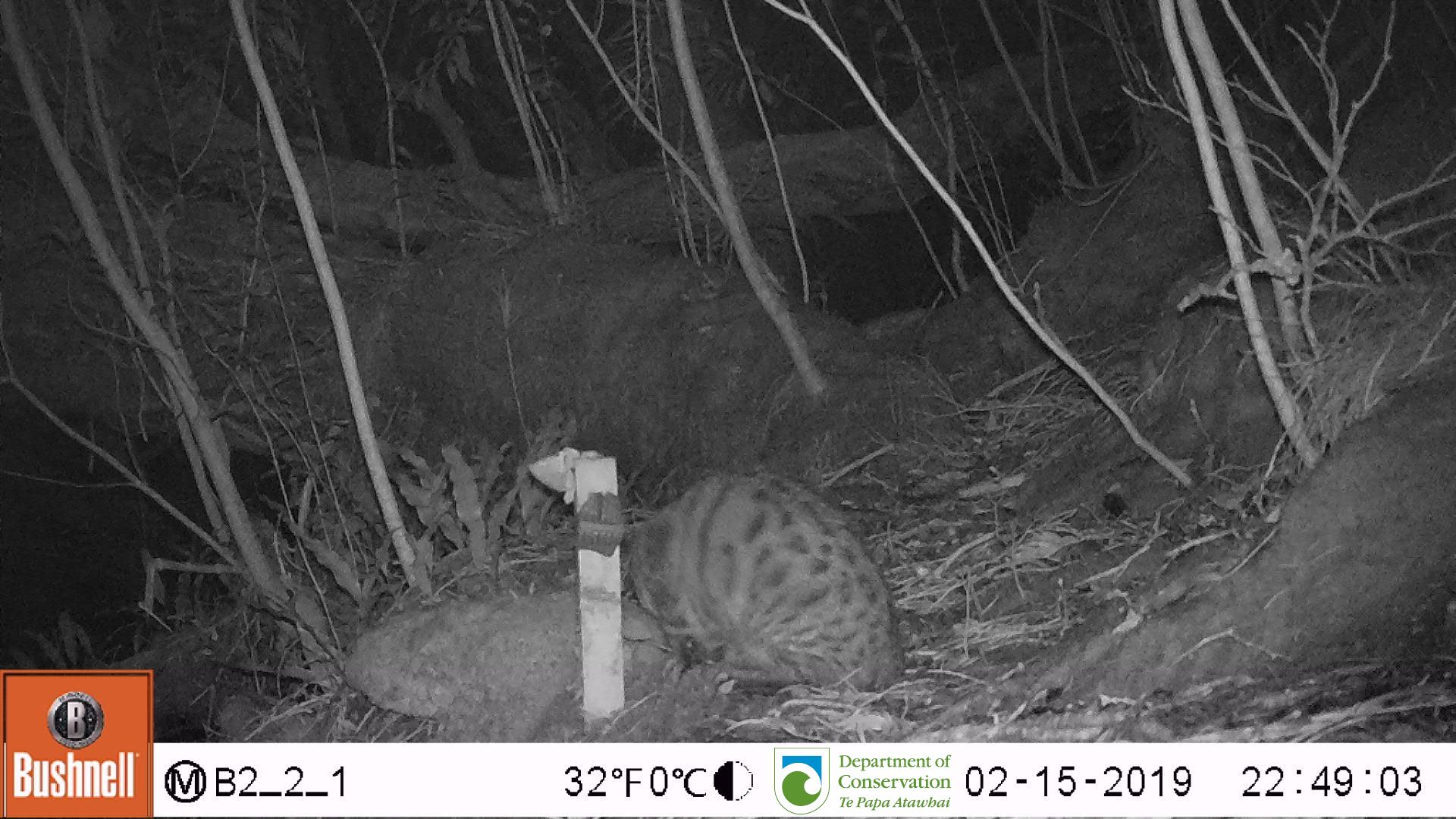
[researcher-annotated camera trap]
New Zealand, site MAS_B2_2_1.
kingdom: Animalia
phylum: Chordata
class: Mammalia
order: Carnivora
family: Felidae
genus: Felis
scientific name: Felis catus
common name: domestic cat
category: cat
Cat (domestic cat) (Felis catus).